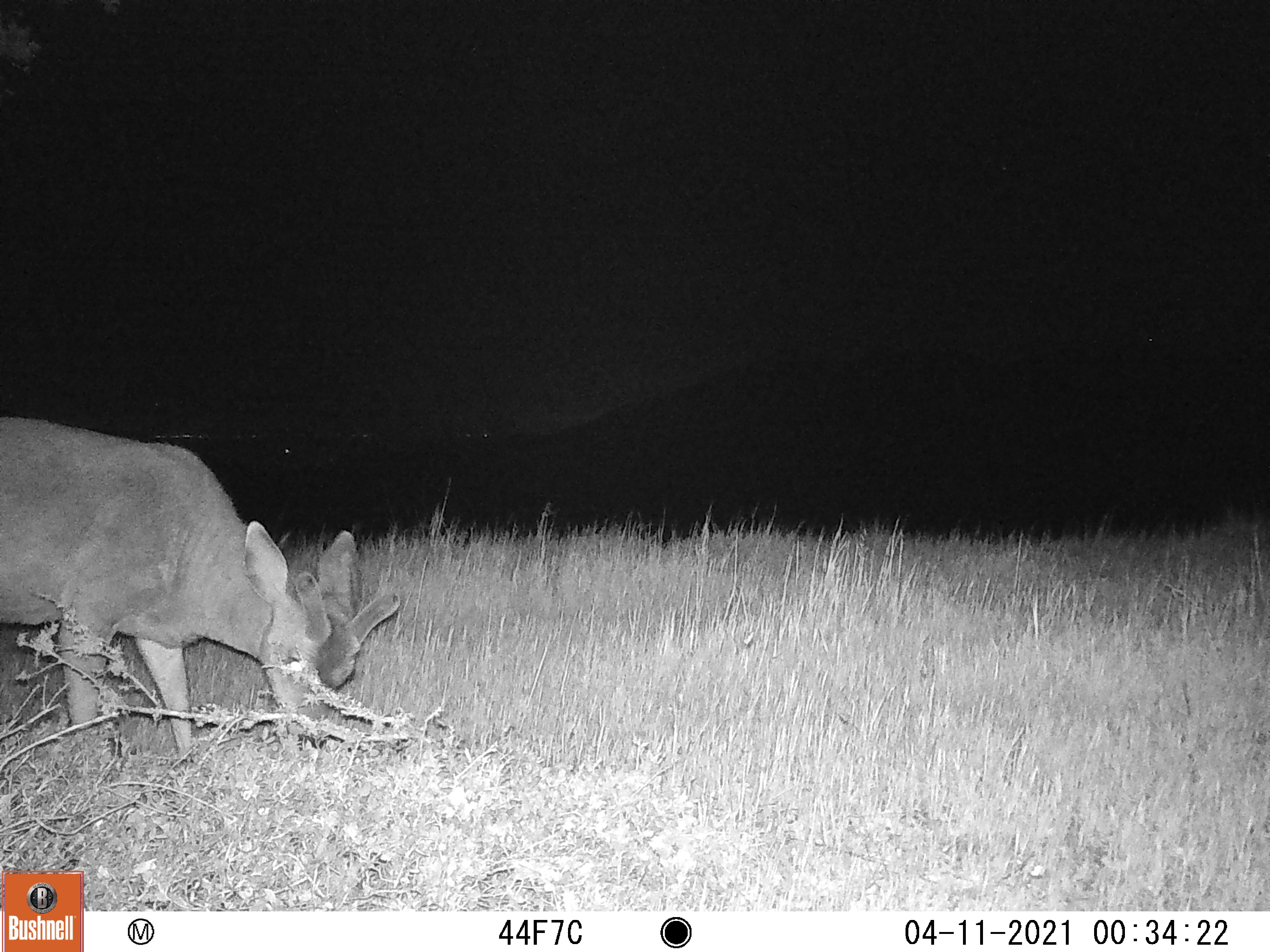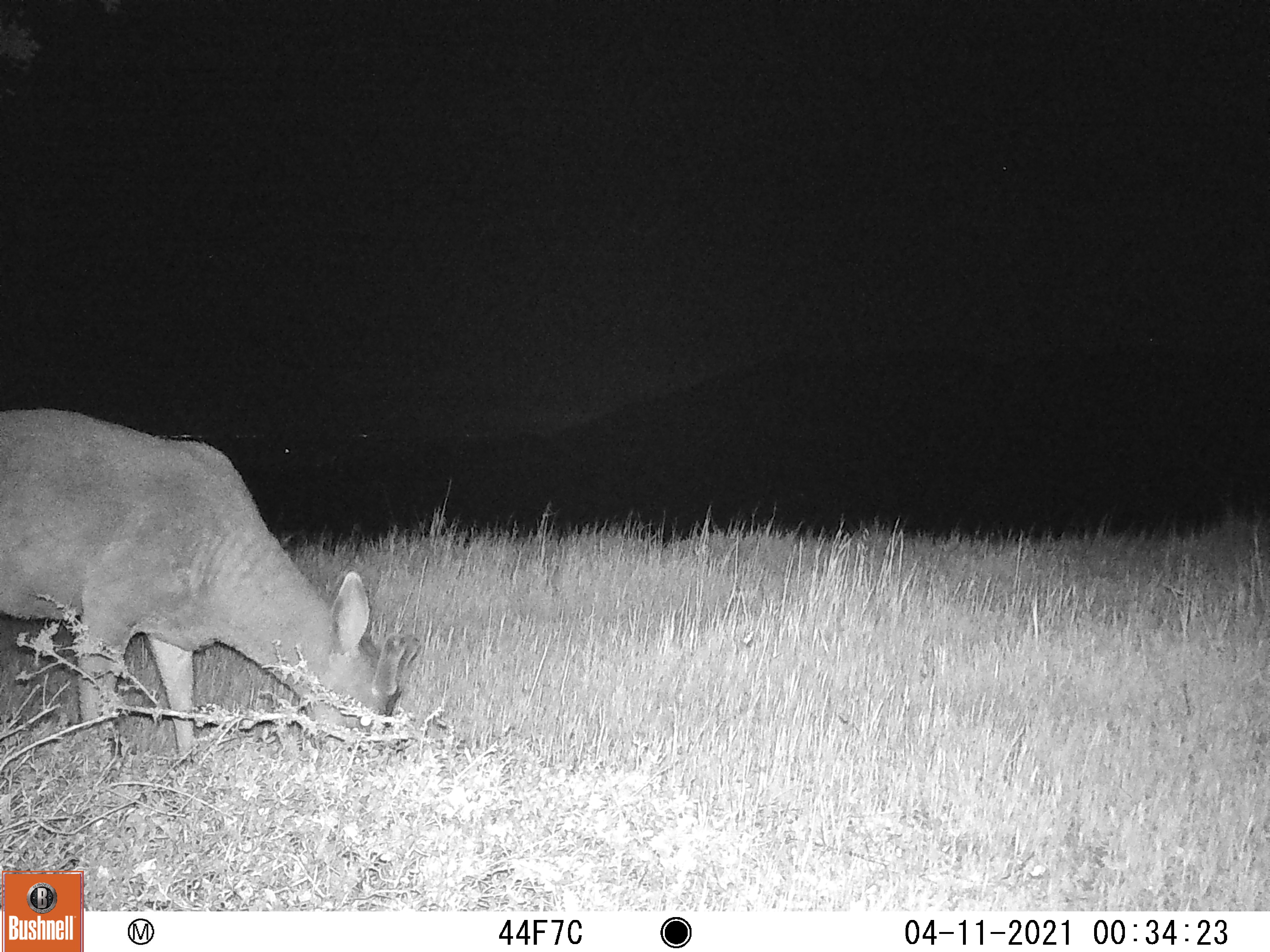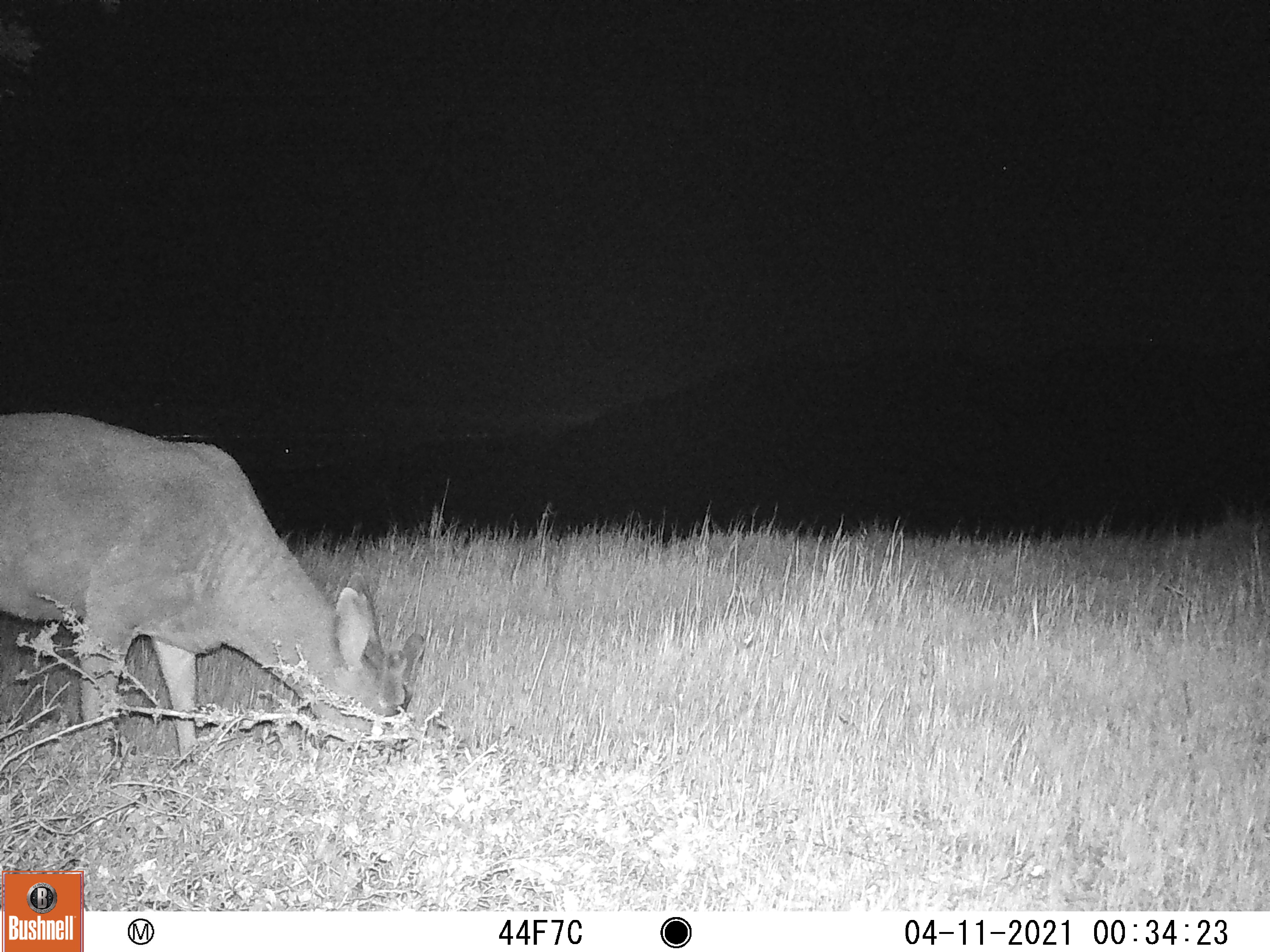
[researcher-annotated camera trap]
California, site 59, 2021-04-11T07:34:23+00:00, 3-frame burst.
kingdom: Animalia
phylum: Chordata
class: Mammalia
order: Artiodactyla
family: Cervidae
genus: Odocoileus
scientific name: Odocoileus hemionus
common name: mule deer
Mule deer (Odocoileus hemionus).